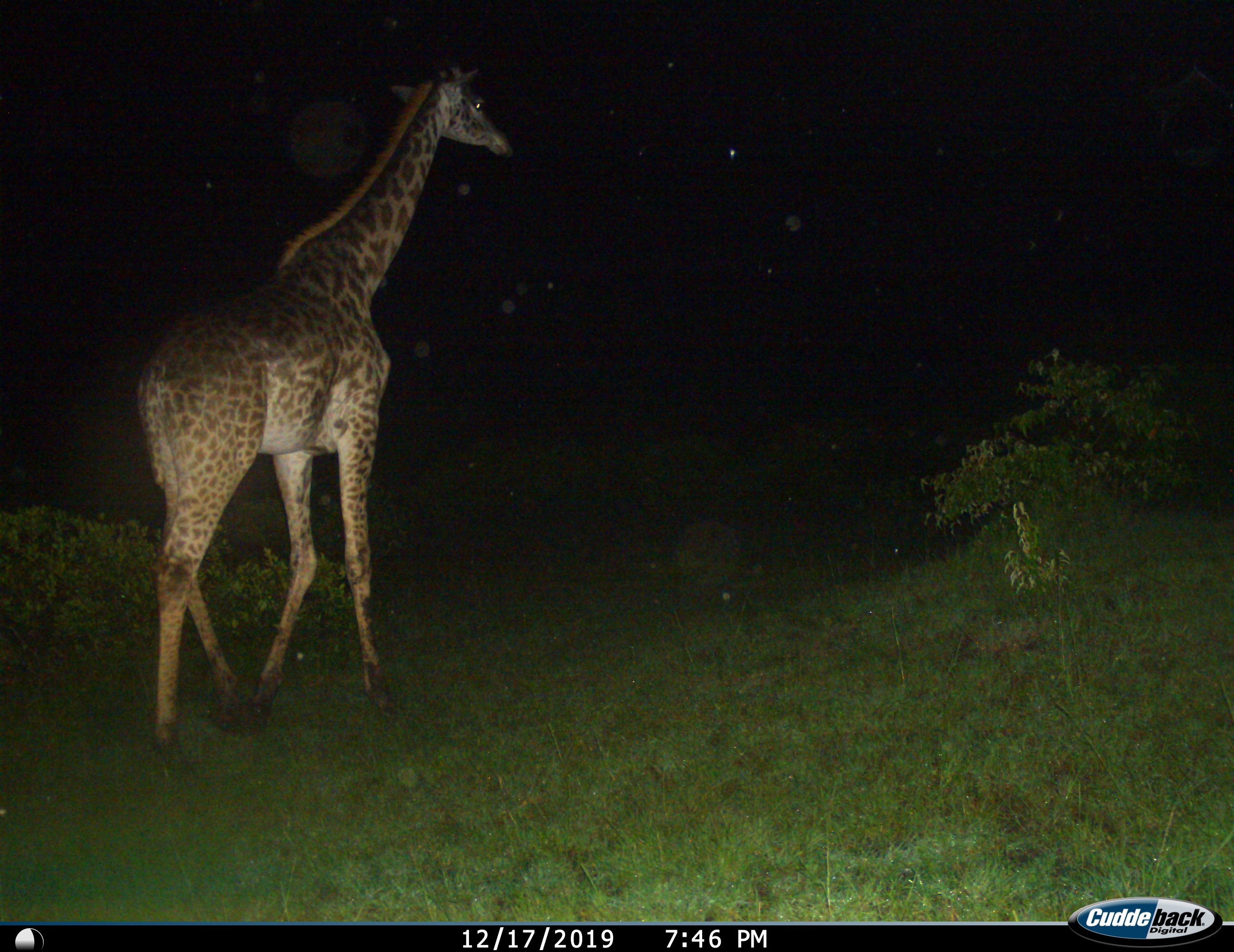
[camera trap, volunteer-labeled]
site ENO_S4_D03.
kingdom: Animalia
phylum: Chordata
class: Mammalia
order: Artiodactyla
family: Giraffidae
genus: Giraffa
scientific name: Giraffa camelopardalis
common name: giraffe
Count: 1.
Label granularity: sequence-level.